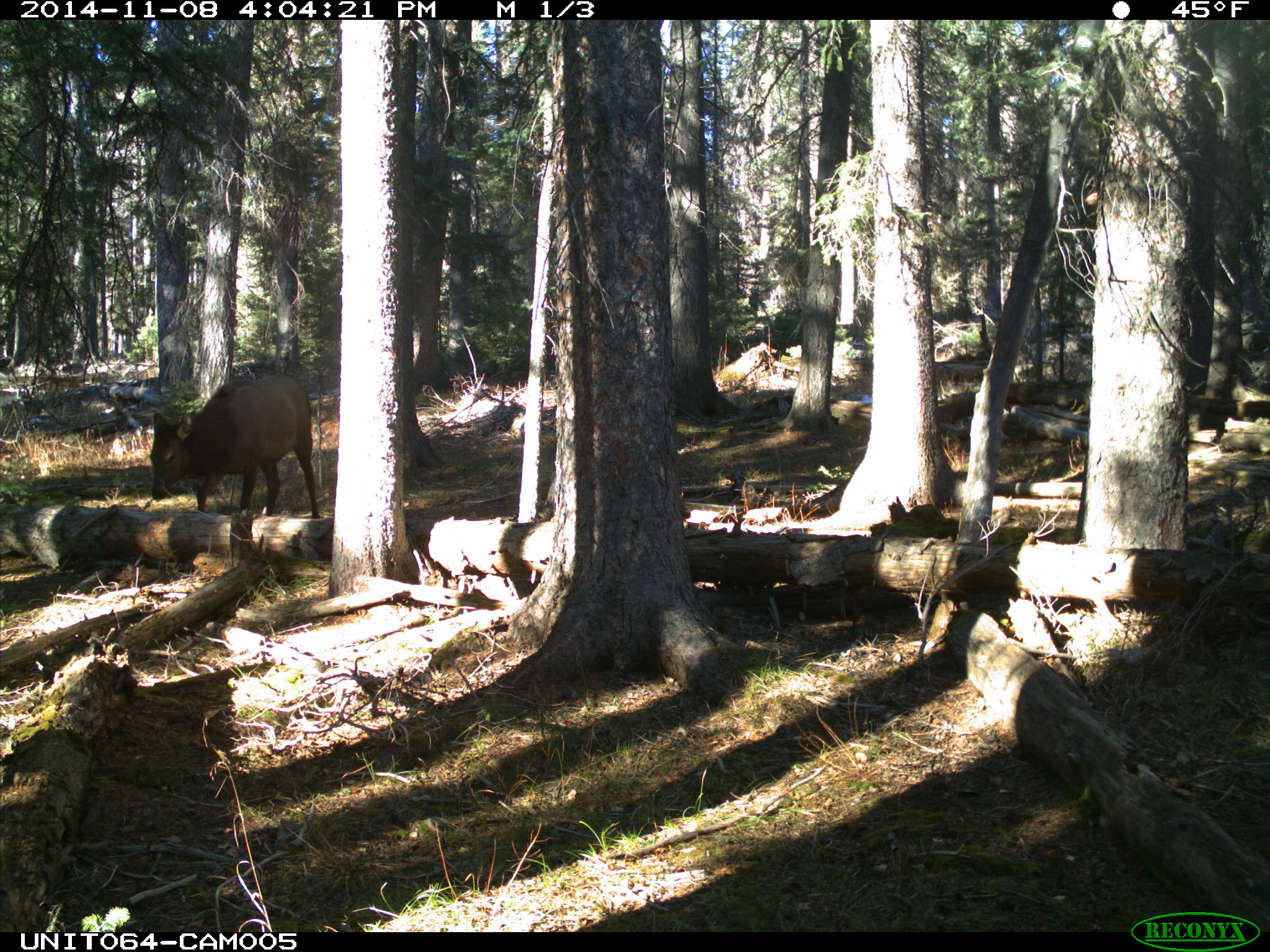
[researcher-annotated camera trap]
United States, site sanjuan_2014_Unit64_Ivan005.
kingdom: Animalia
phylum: Chordata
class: Mammalia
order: Artiodactyla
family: Cervidae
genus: Cervus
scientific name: Cervus elaphus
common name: red deer